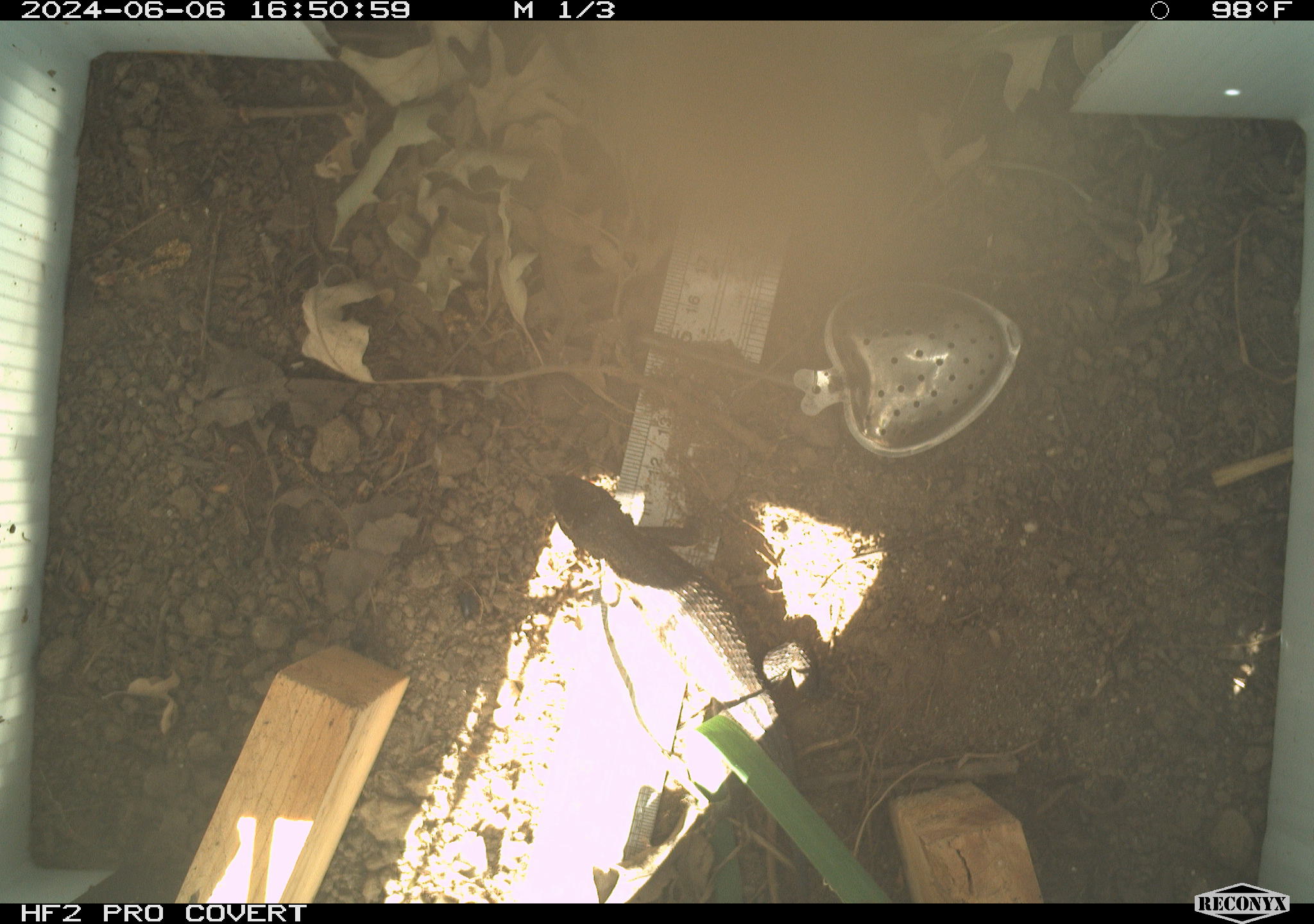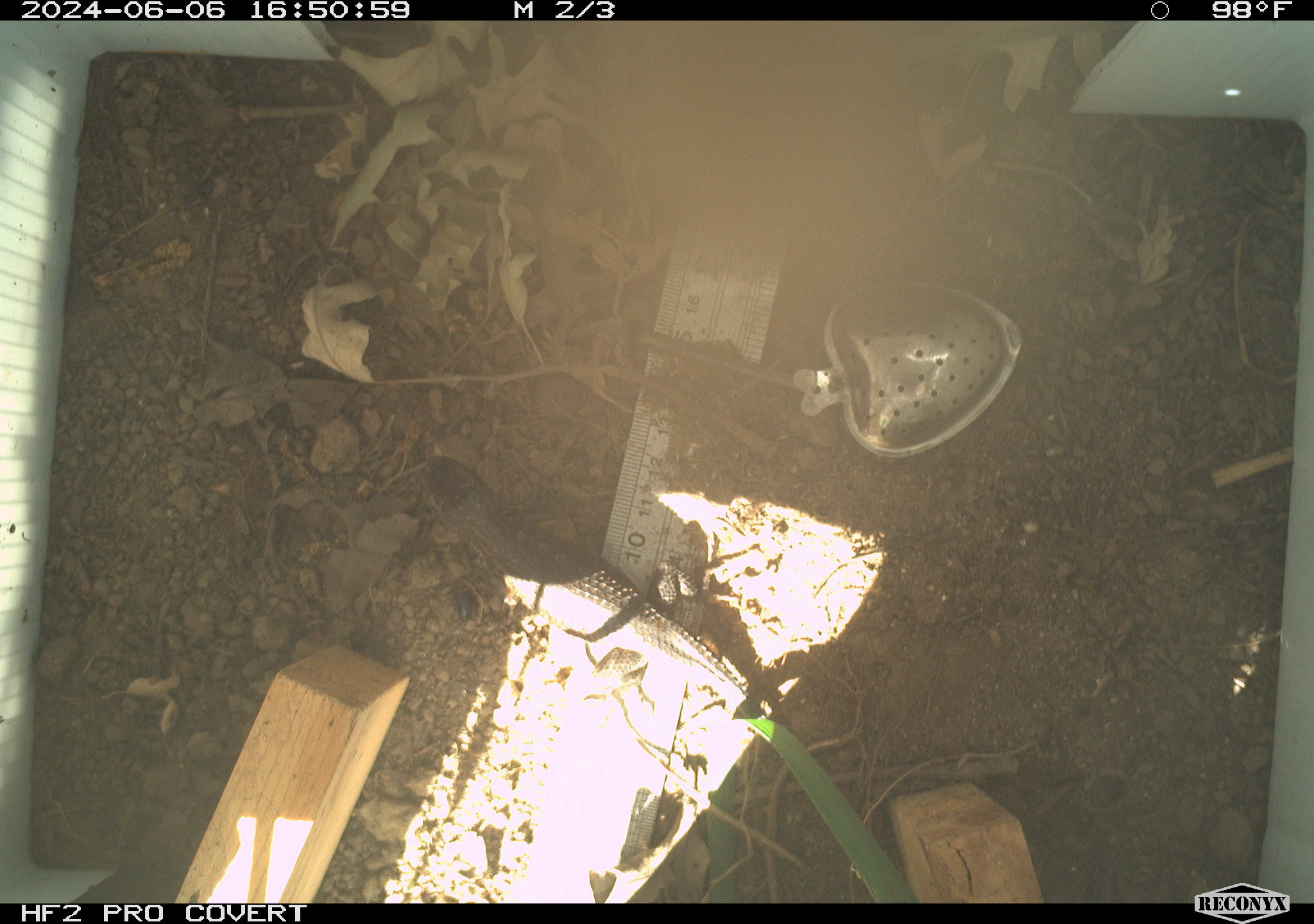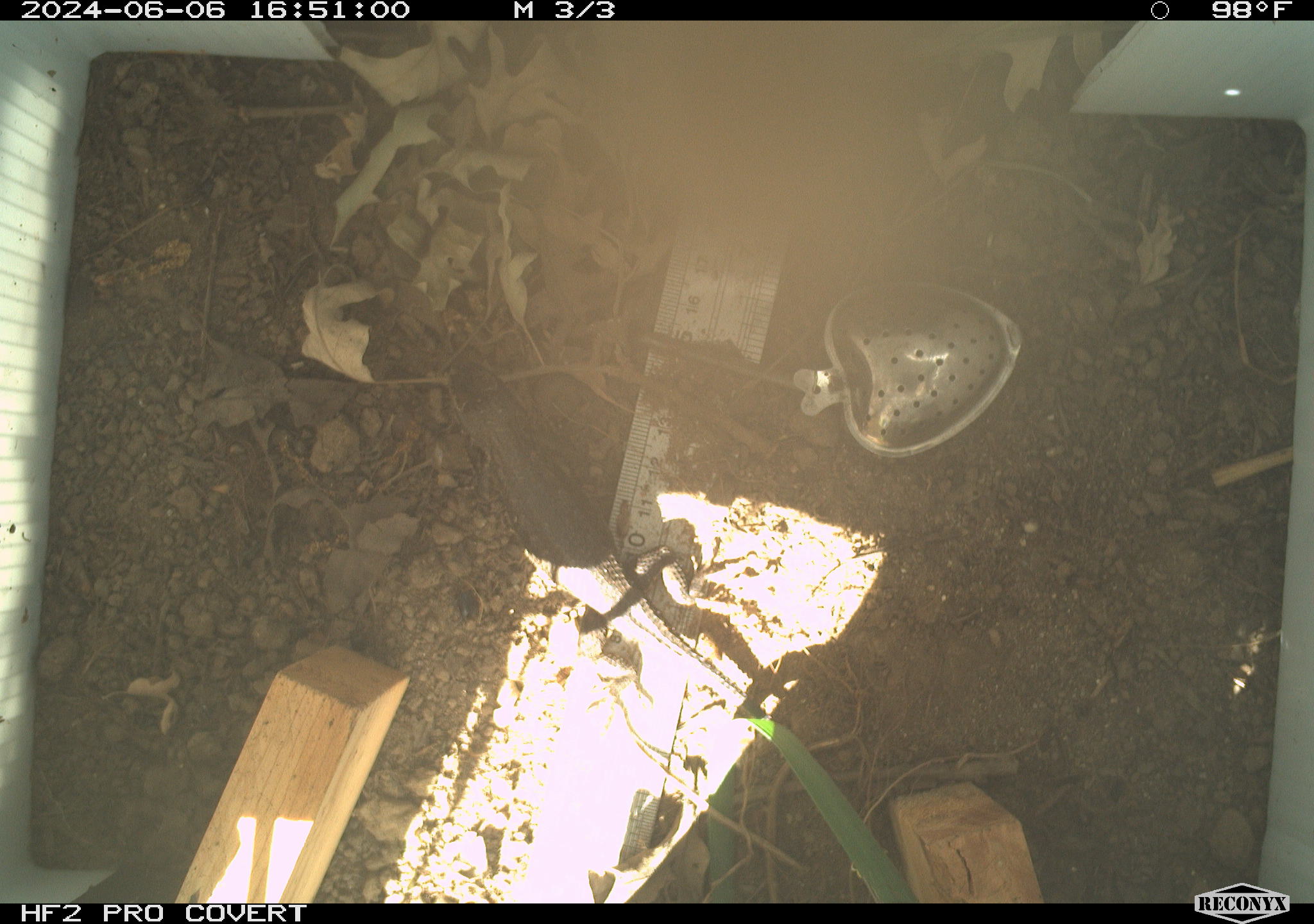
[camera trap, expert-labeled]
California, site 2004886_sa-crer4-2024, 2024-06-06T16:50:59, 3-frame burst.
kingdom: Animalia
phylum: Chordata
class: Reptilia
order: Squamata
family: Phrynosomatidae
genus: Sceloporus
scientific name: Sceloporus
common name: spiny lizards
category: sceloporus species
Sceloporus species (spiny lizards) (Sceloporus).